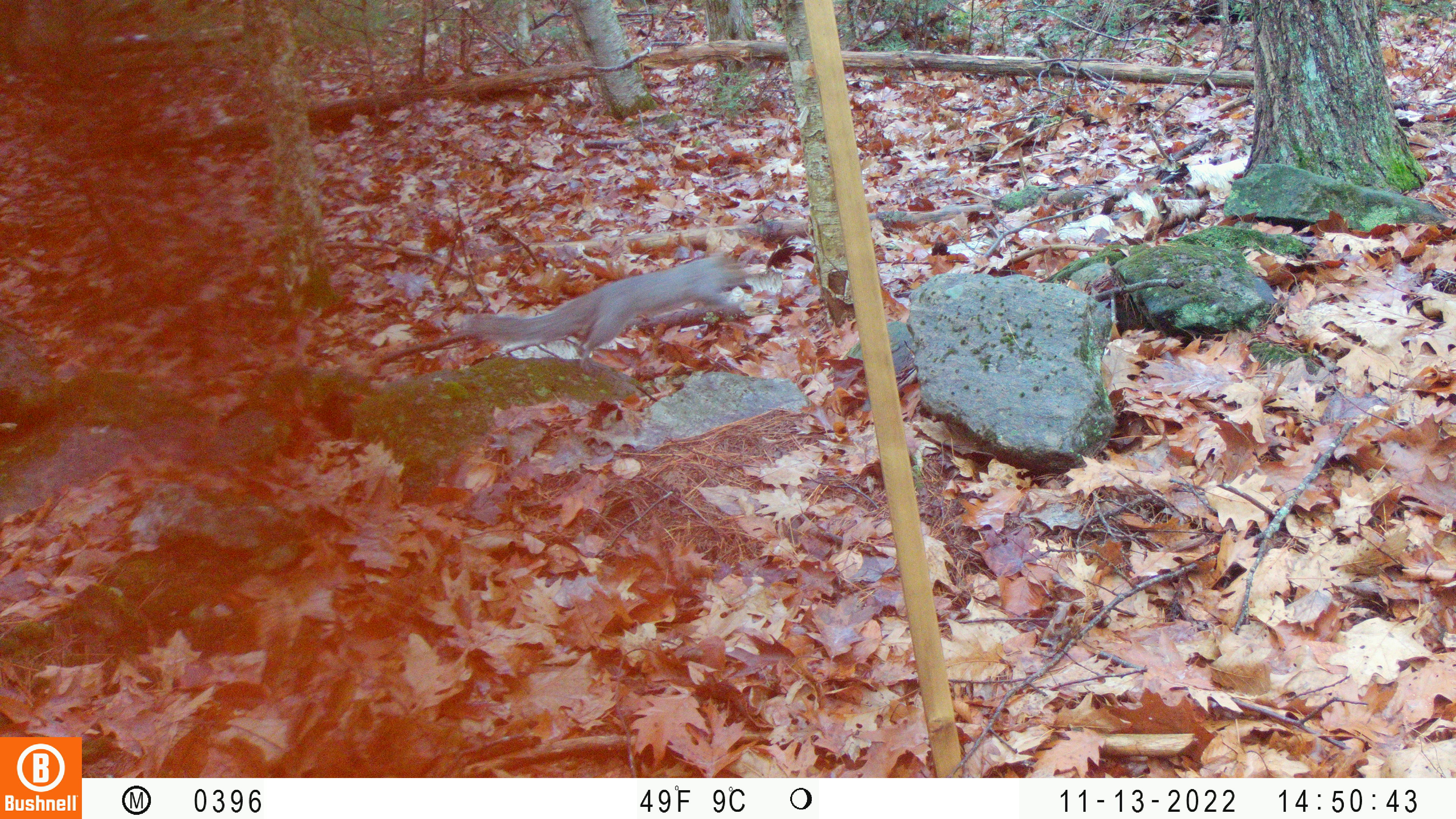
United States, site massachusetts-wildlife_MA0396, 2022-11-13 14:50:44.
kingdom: Animalia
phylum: Chordata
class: Mammalia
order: Rodentia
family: Sciuridae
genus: Sciurus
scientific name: Sciurus carolinensis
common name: gray squirrel